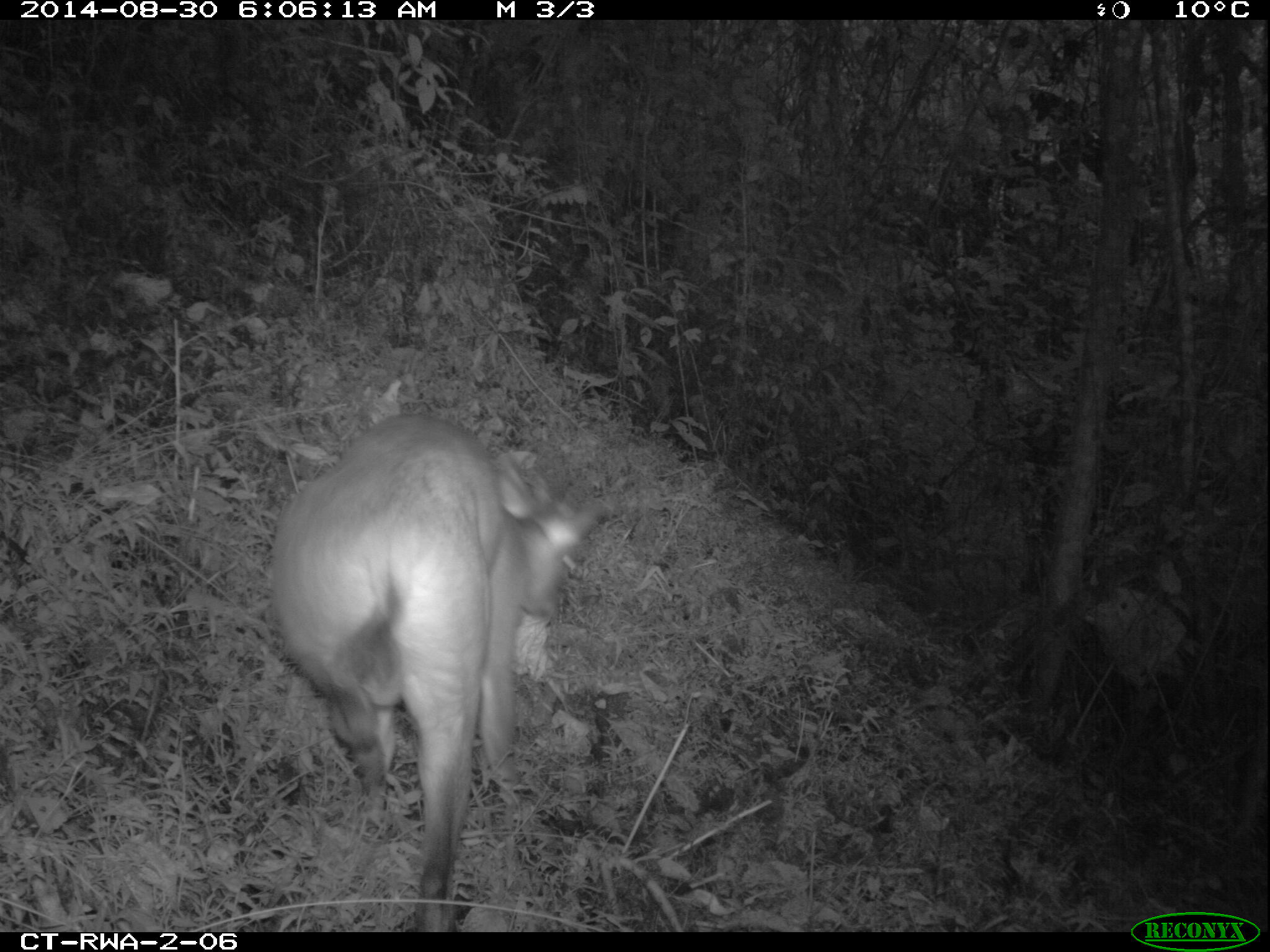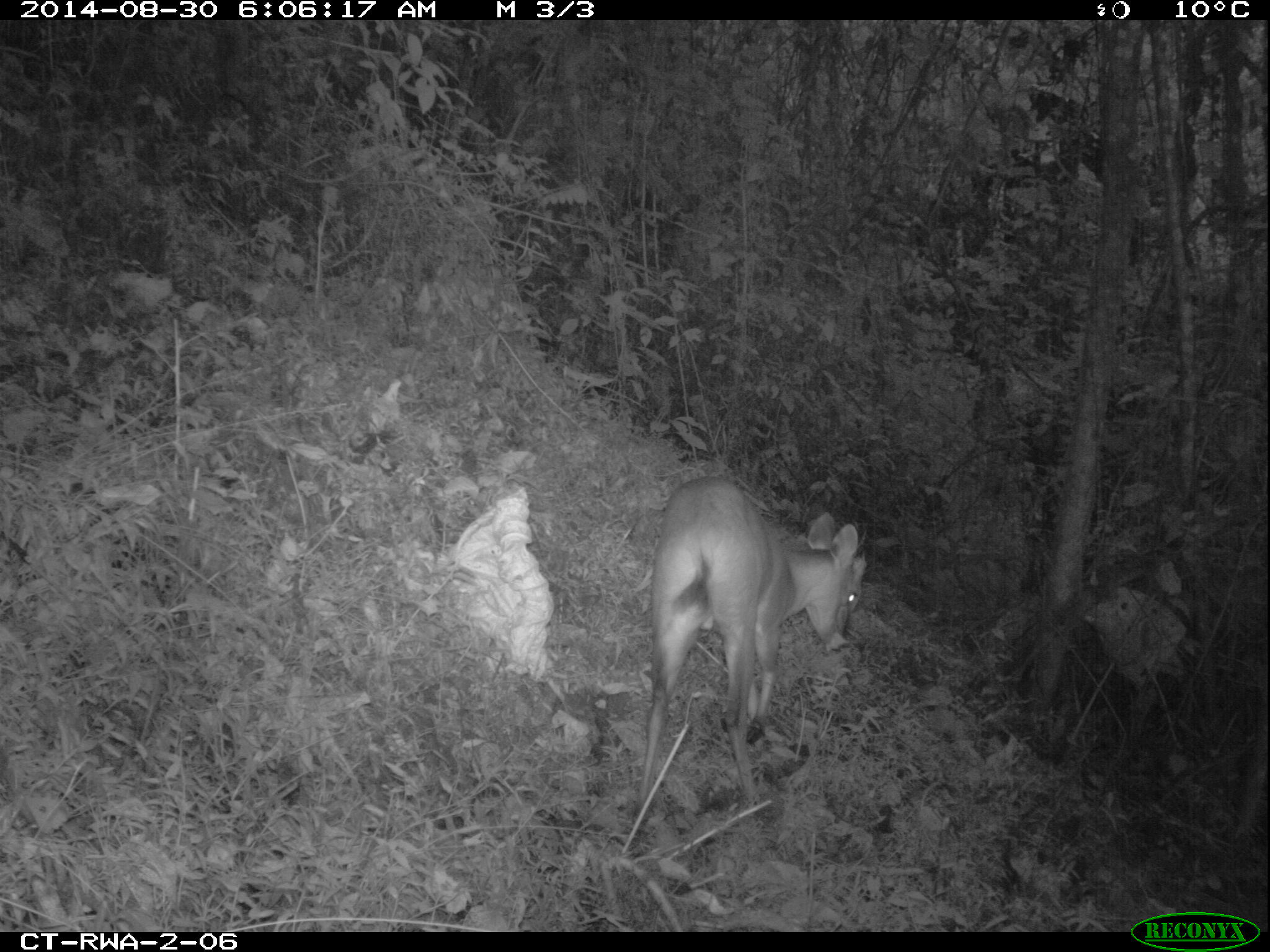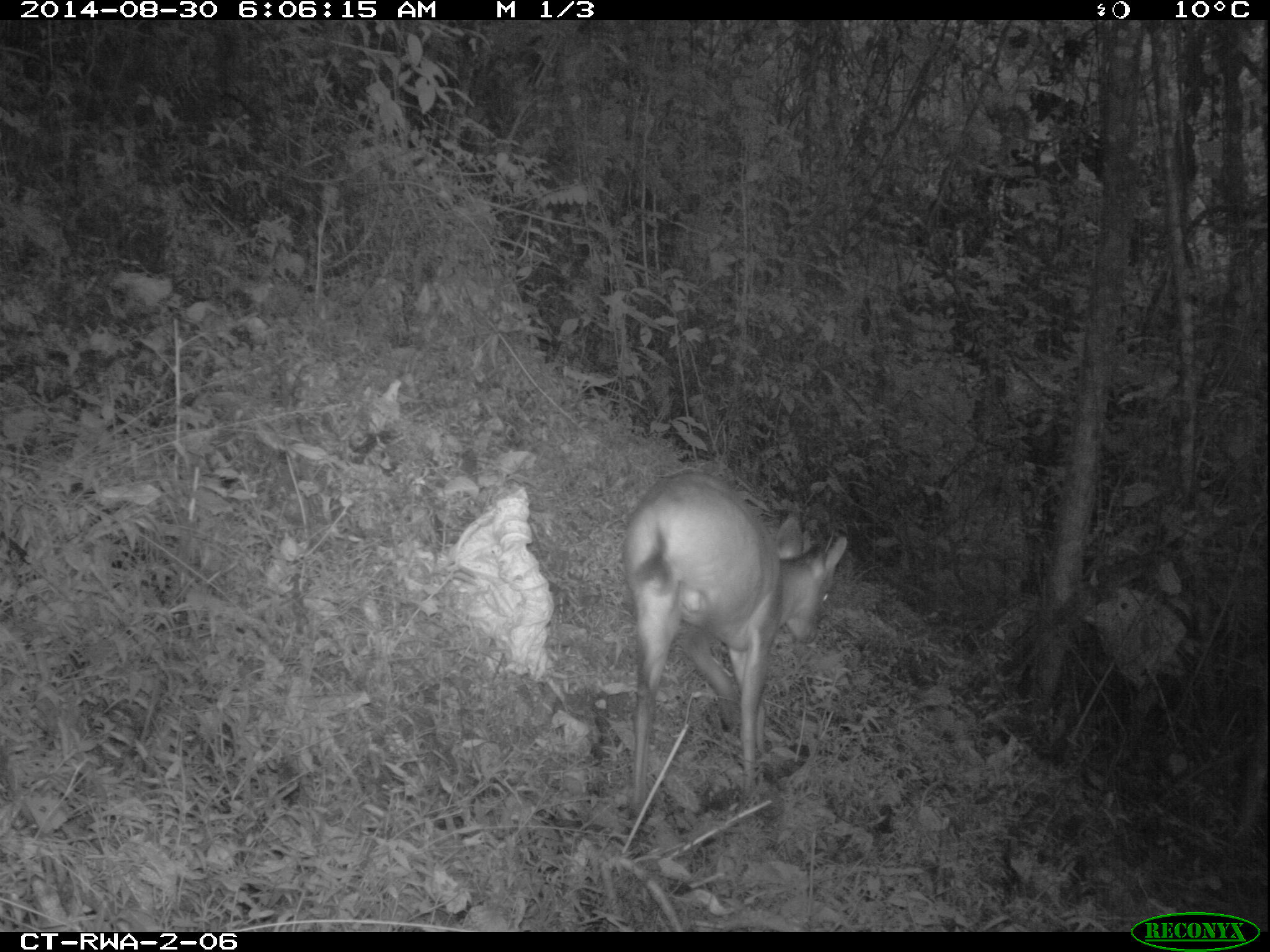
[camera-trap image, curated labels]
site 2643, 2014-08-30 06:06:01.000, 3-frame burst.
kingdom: Animalia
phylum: Chordata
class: Mammalia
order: Artiodactyla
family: Bovidae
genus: Cephalophus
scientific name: Cephalophus nigrifrons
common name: black-fronted duiker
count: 1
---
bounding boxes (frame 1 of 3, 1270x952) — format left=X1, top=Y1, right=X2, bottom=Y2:
cephalophus nigrifrons: left=264, top=407, right=614, bottom=928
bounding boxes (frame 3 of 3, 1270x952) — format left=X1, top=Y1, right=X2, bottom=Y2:
cephalophus nigrifrons: left=616, top=467, right=848, bottom=818